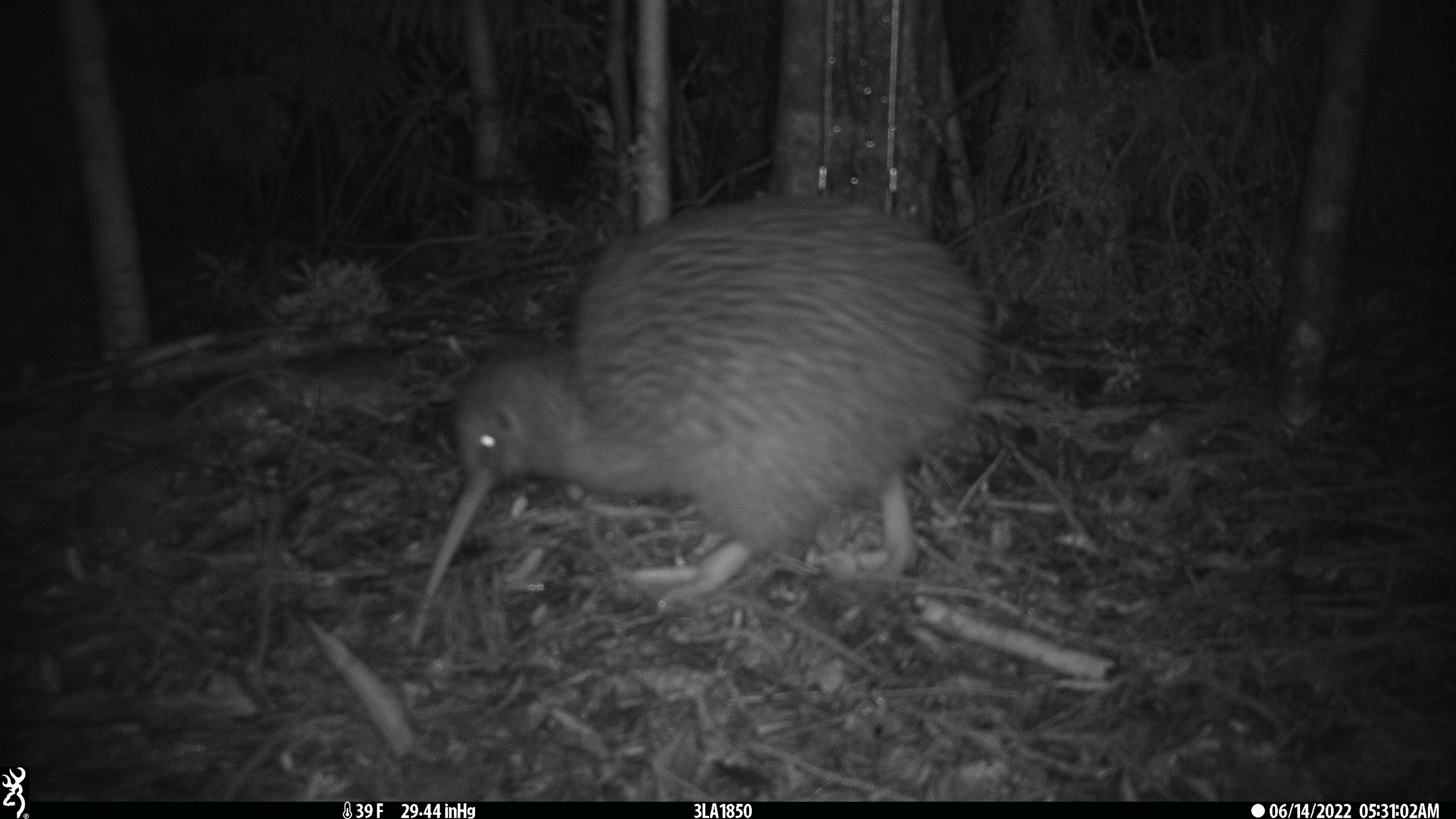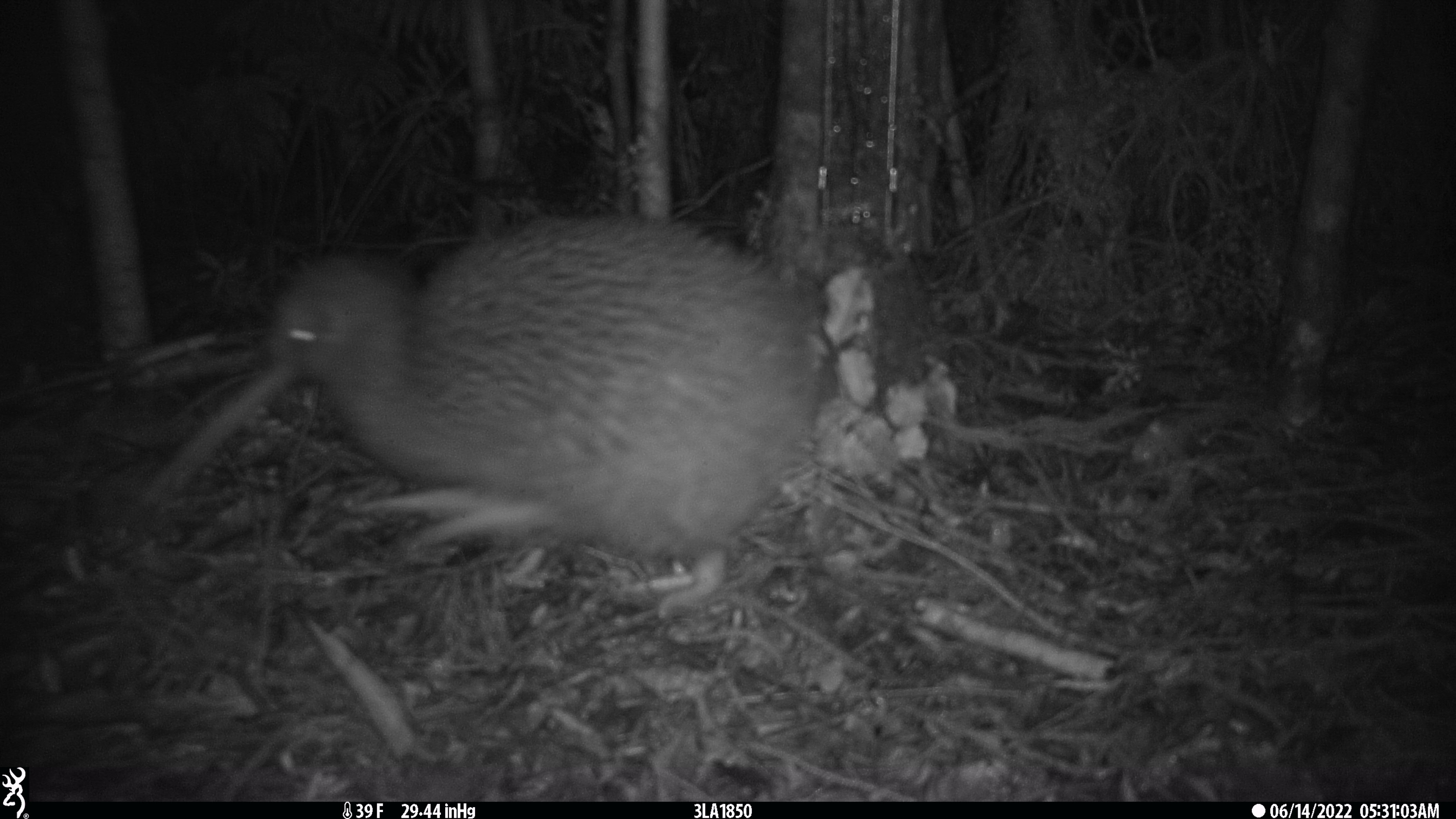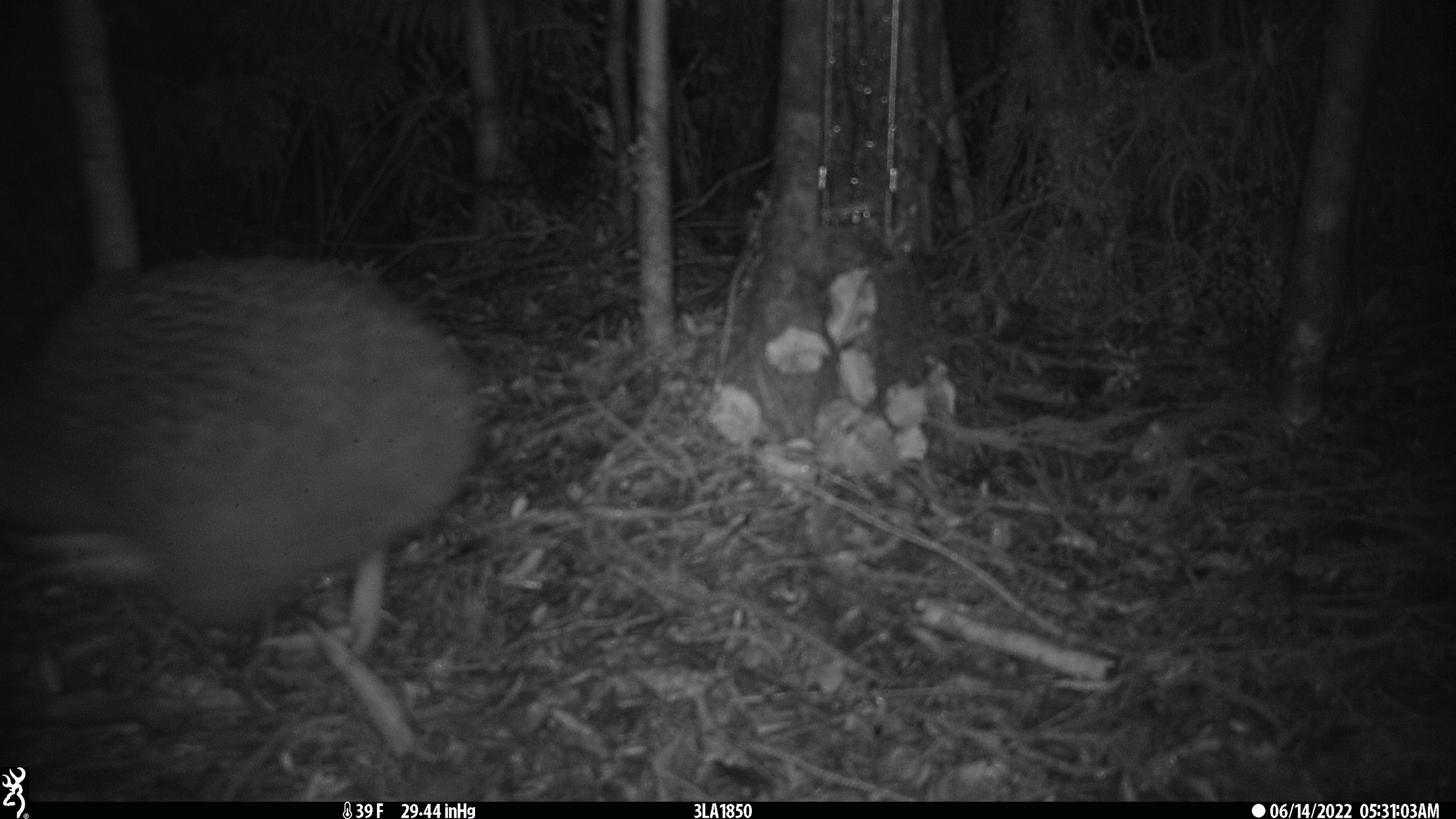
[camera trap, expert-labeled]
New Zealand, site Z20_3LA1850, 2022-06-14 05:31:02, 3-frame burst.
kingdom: Animalia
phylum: Chordata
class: Aves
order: Apterygiformes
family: Apterygidae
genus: Apteryx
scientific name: Apteryx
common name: kiwi